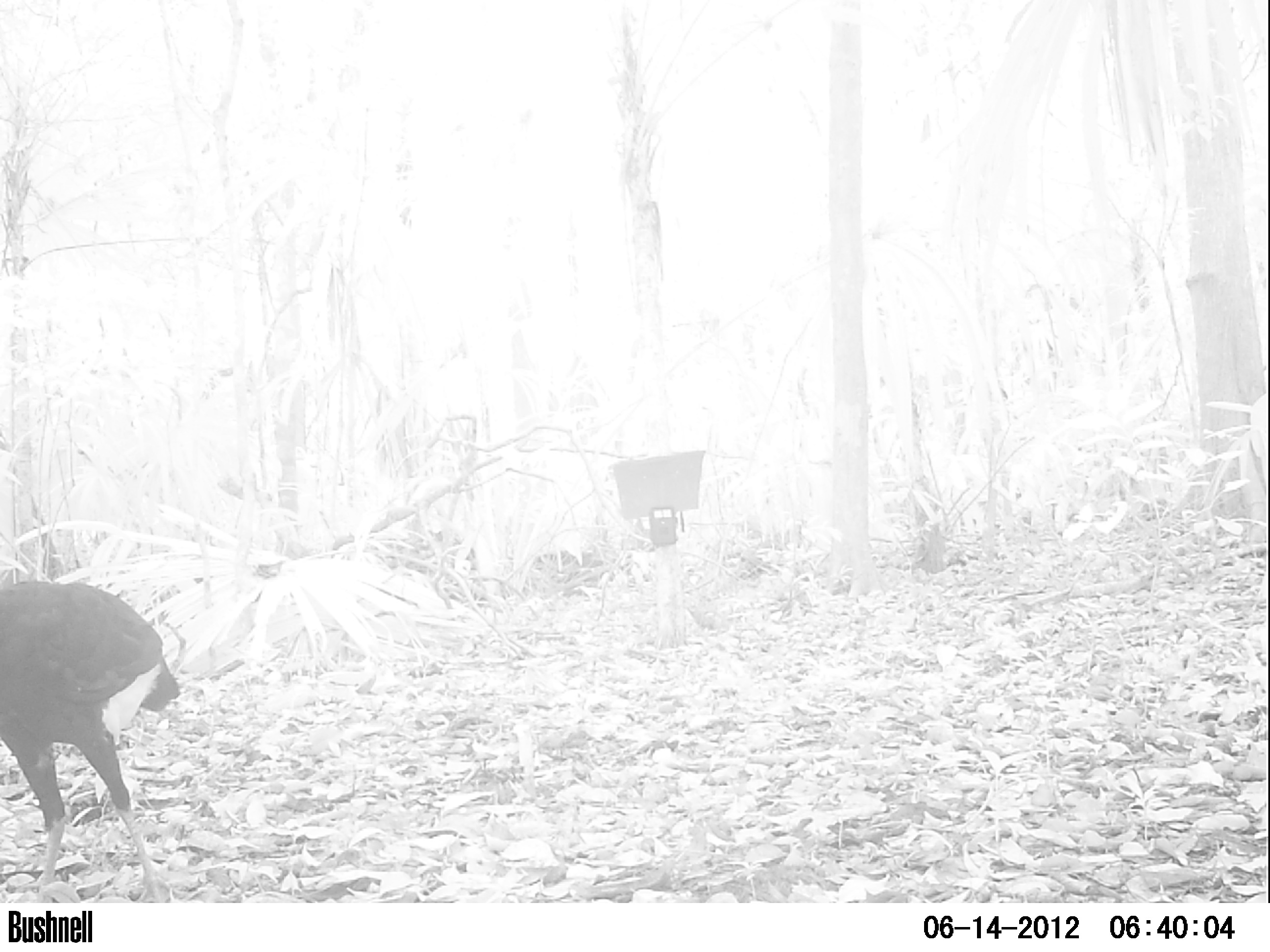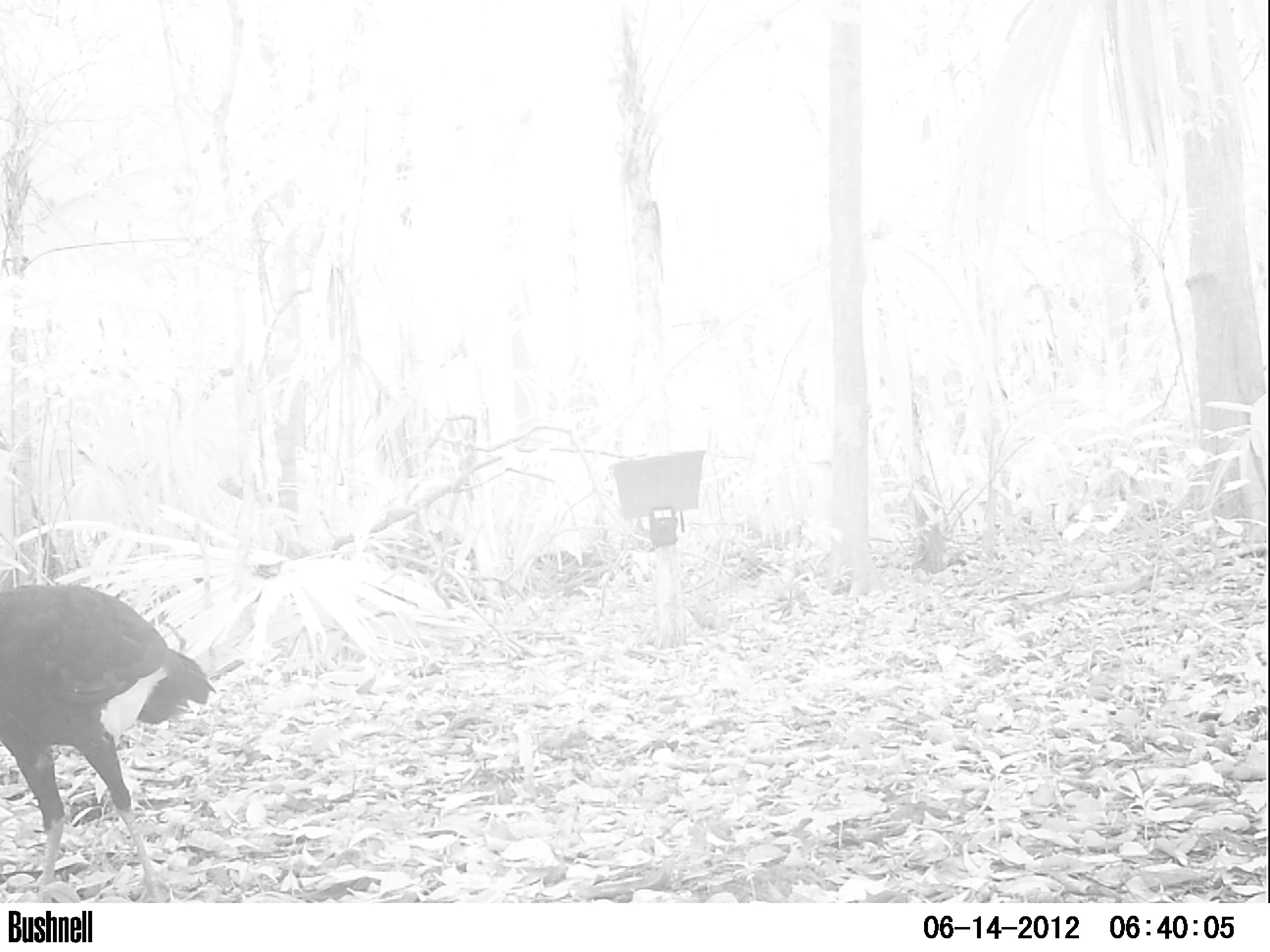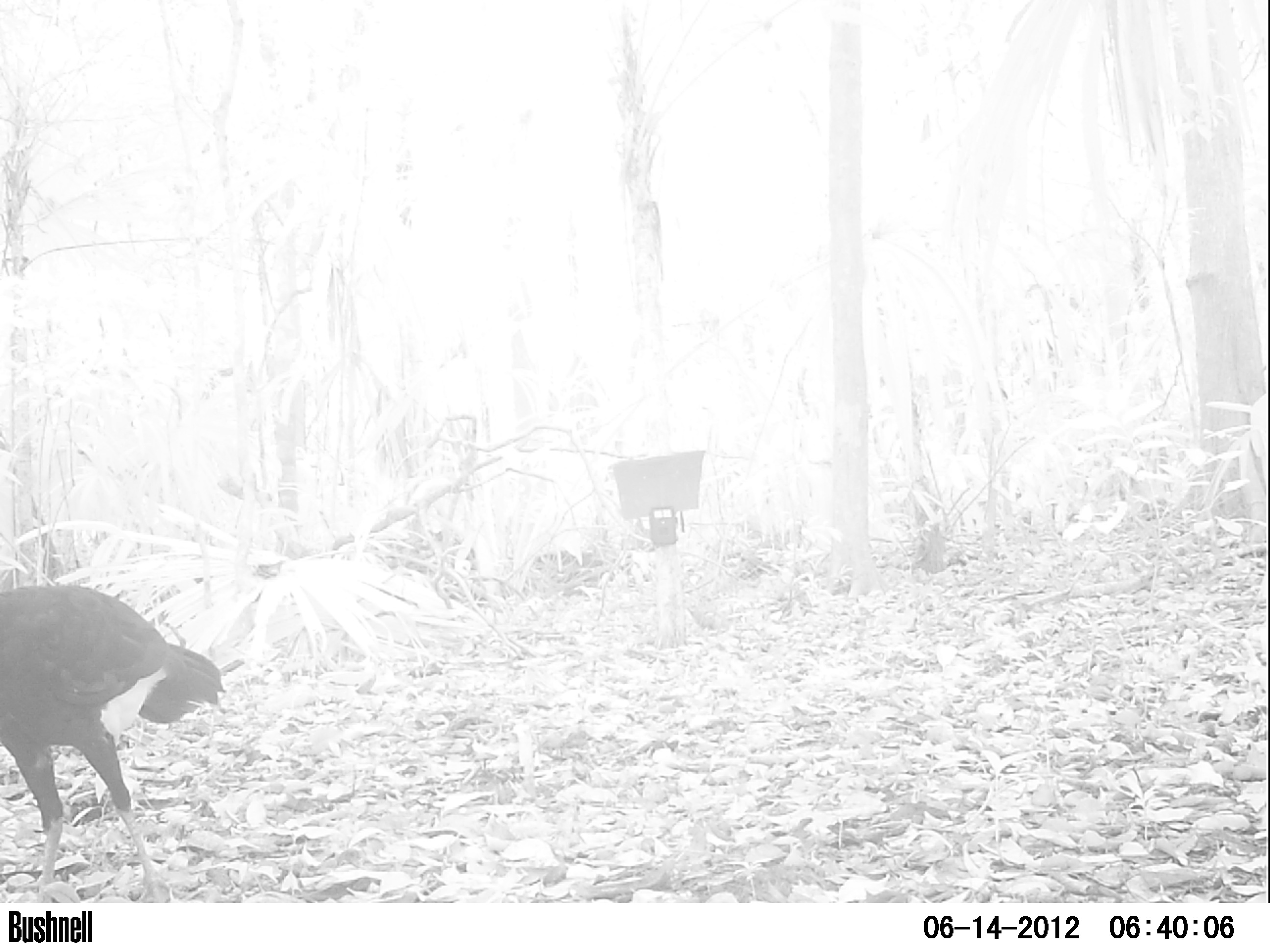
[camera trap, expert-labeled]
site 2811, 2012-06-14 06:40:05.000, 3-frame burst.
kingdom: Animalia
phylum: Chordata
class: Aves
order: Galliformes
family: Cracidae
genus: Crax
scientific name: Crax rubra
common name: great curassow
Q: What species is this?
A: Crax rubra (great curassow).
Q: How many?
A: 1.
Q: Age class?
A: Adult.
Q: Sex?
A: Male.